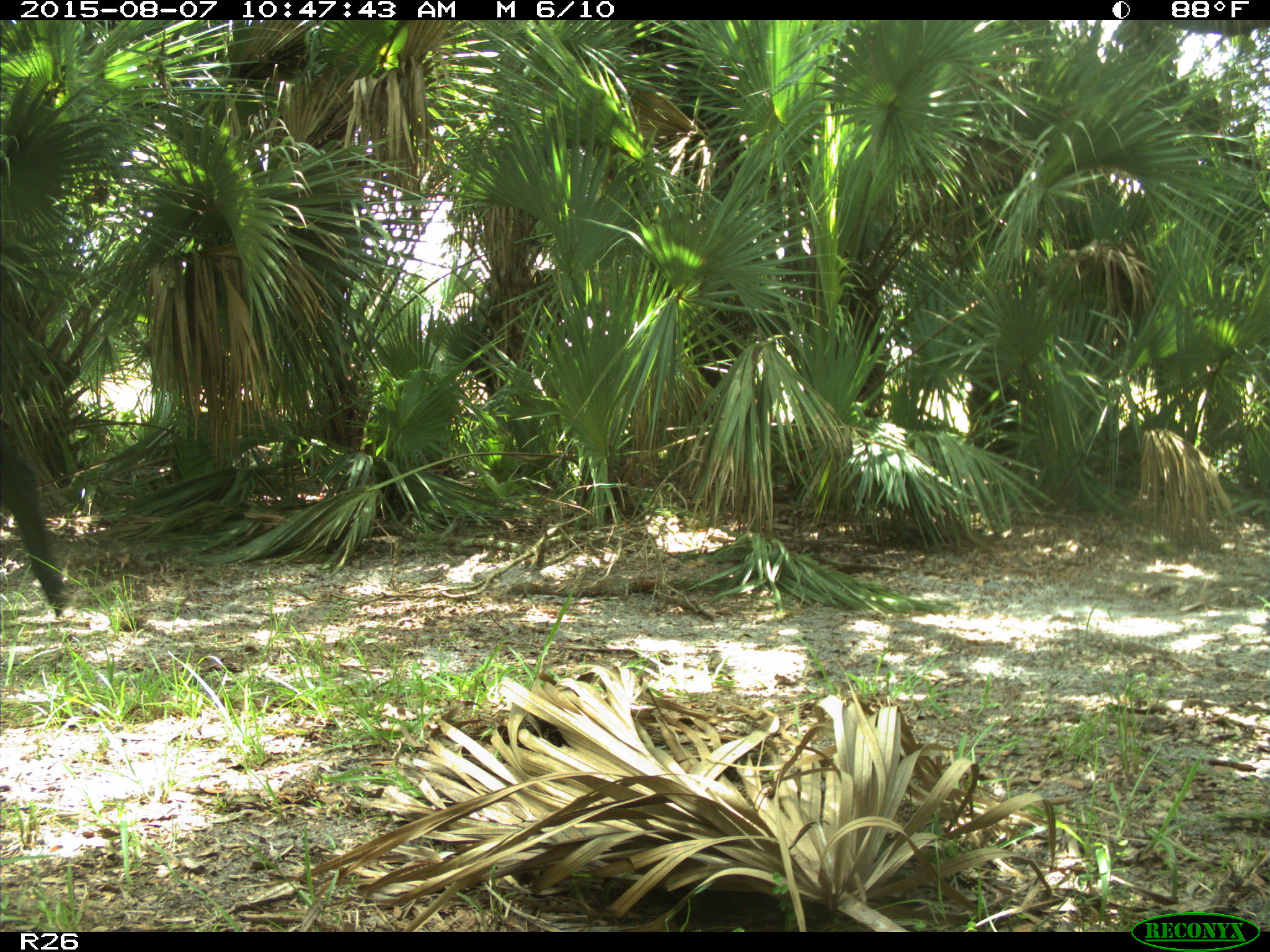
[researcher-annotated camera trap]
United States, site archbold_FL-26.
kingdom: Animalia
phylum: Chordata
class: Mammalia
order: Artiodactyla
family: Bovidae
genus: Bos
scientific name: Bos taurus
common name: domestic cow